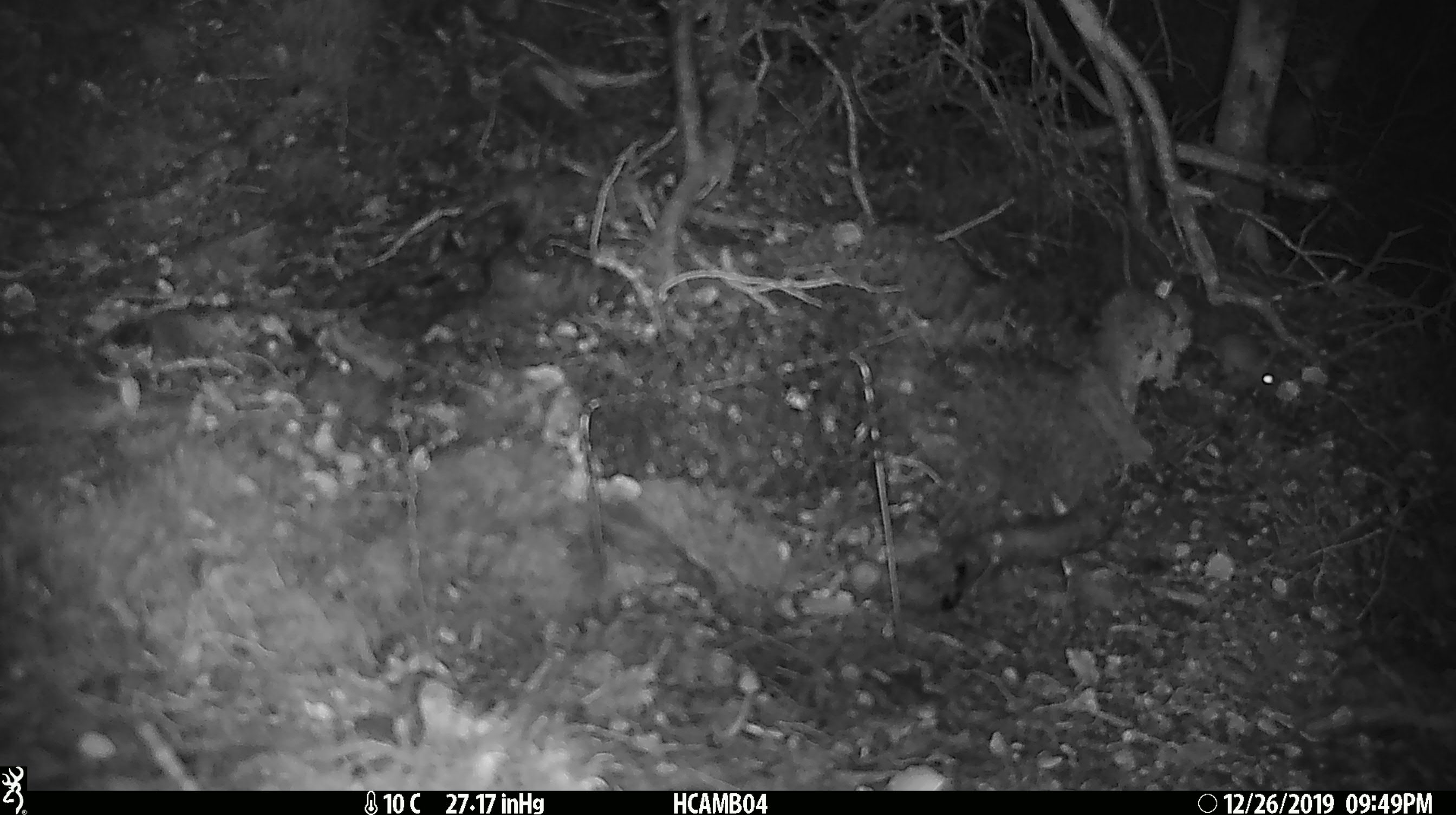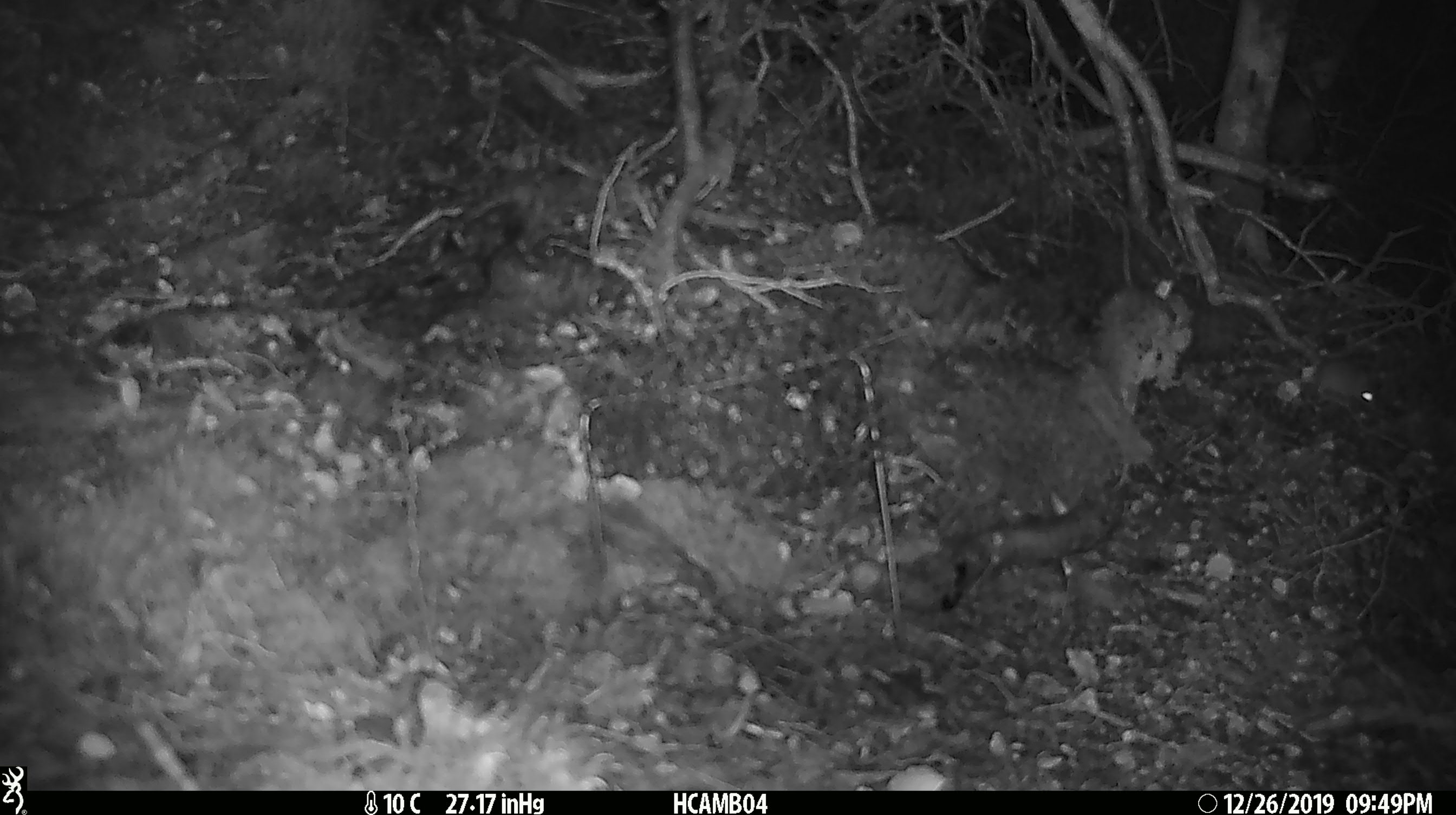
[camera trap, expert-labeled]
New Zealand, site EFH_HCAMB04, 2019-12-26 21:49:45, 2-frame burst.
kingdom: Animalia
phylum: Chordata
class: Mammalia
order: Rodentia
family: Muridae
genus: Mus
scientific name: Mus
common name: mouse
Mouse (Mus).